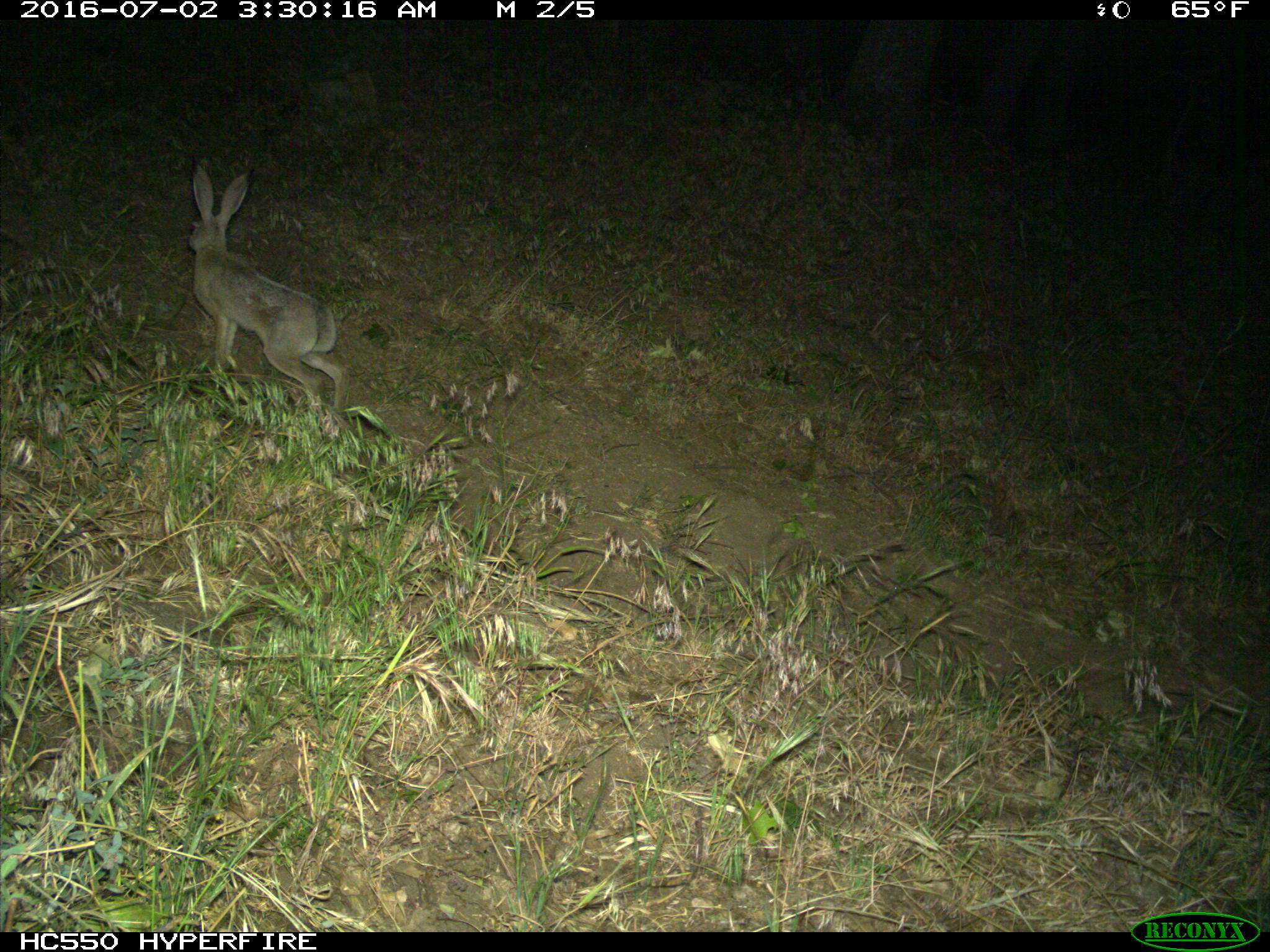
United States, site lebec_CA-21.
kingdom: Animalia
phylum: Chordata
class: Mammalia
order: Lagomorpha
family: Leporidae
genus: Lepus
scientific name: Lepus californicus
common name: black-tailed jackrabbit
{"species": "Lepus californicus (black-tailed jackrabbit)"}